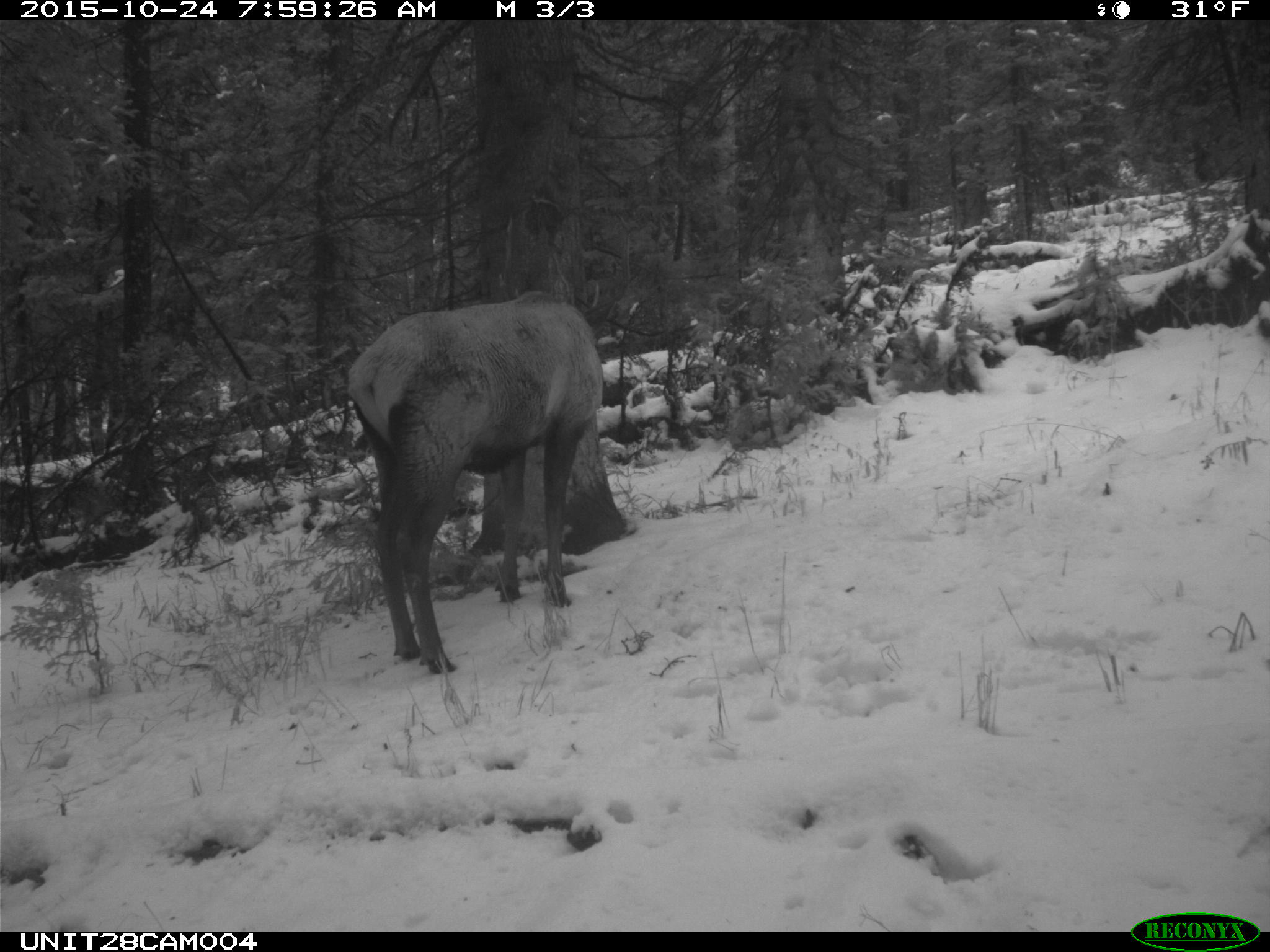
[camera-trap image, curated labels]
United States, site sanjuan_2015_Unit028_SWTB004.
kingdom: Animalia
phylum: Chordata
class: Mammalia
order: Artiodactyla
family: Cervidae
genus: Cervus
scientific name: Cervus elaphus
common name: red deer